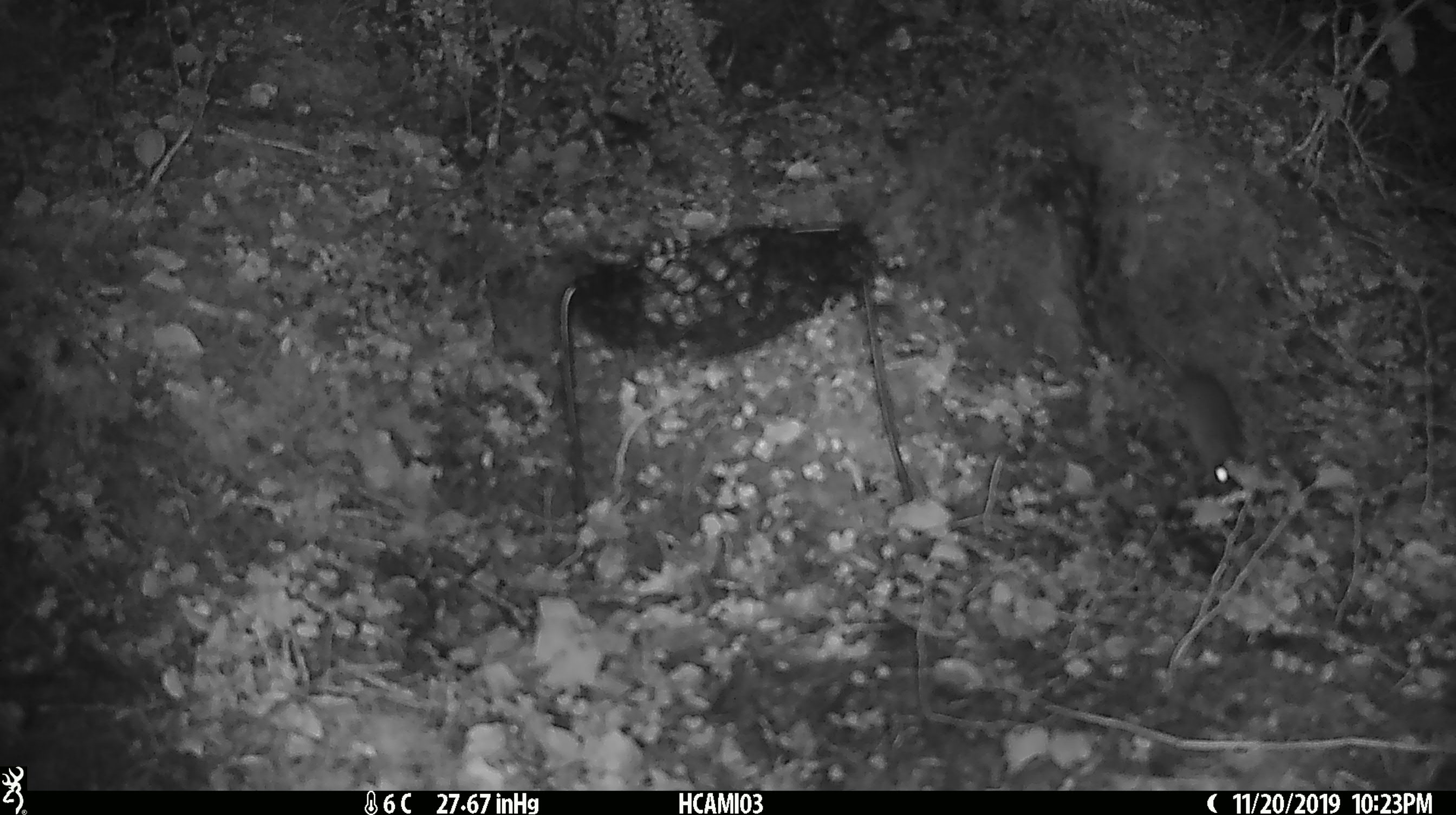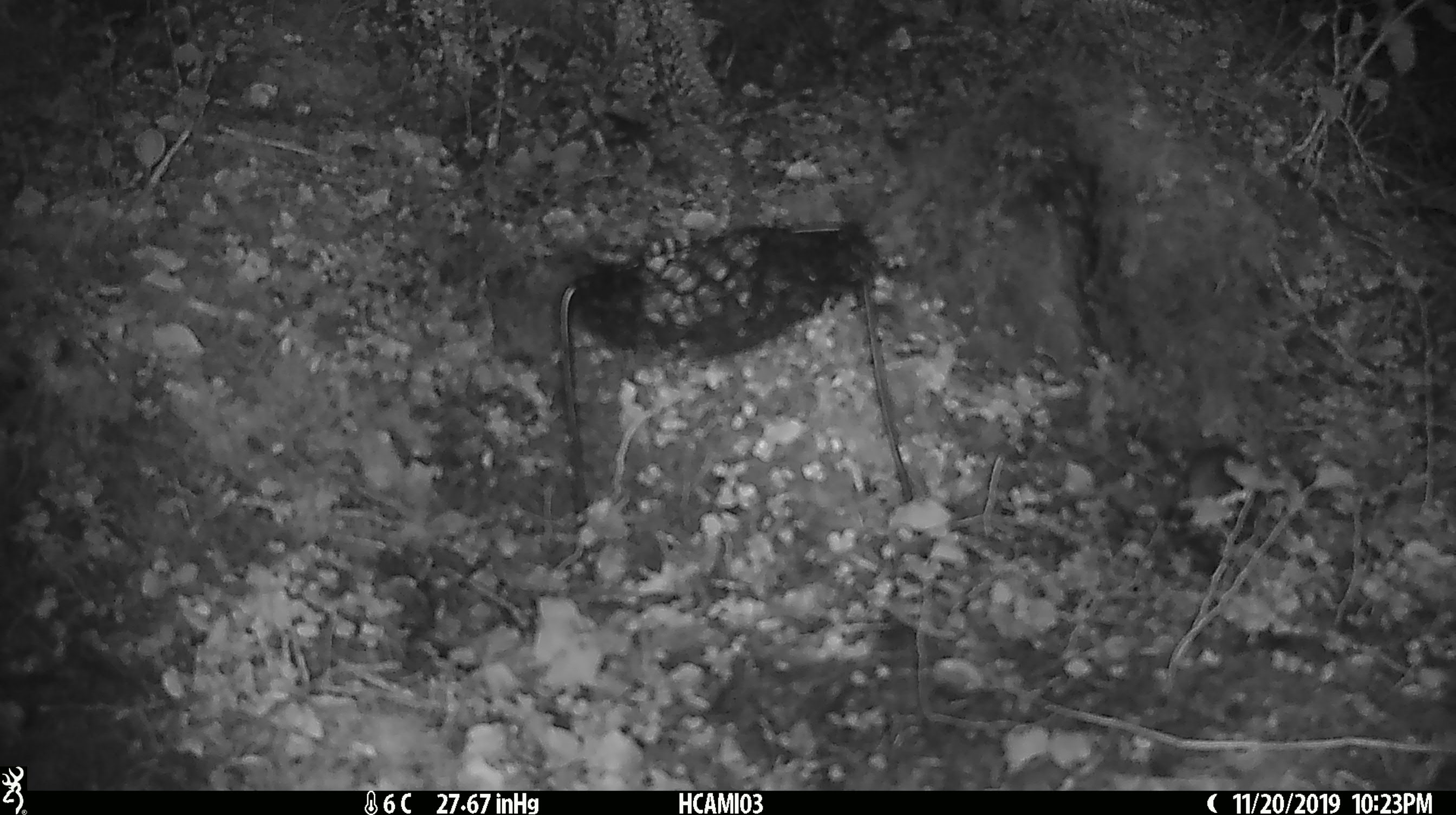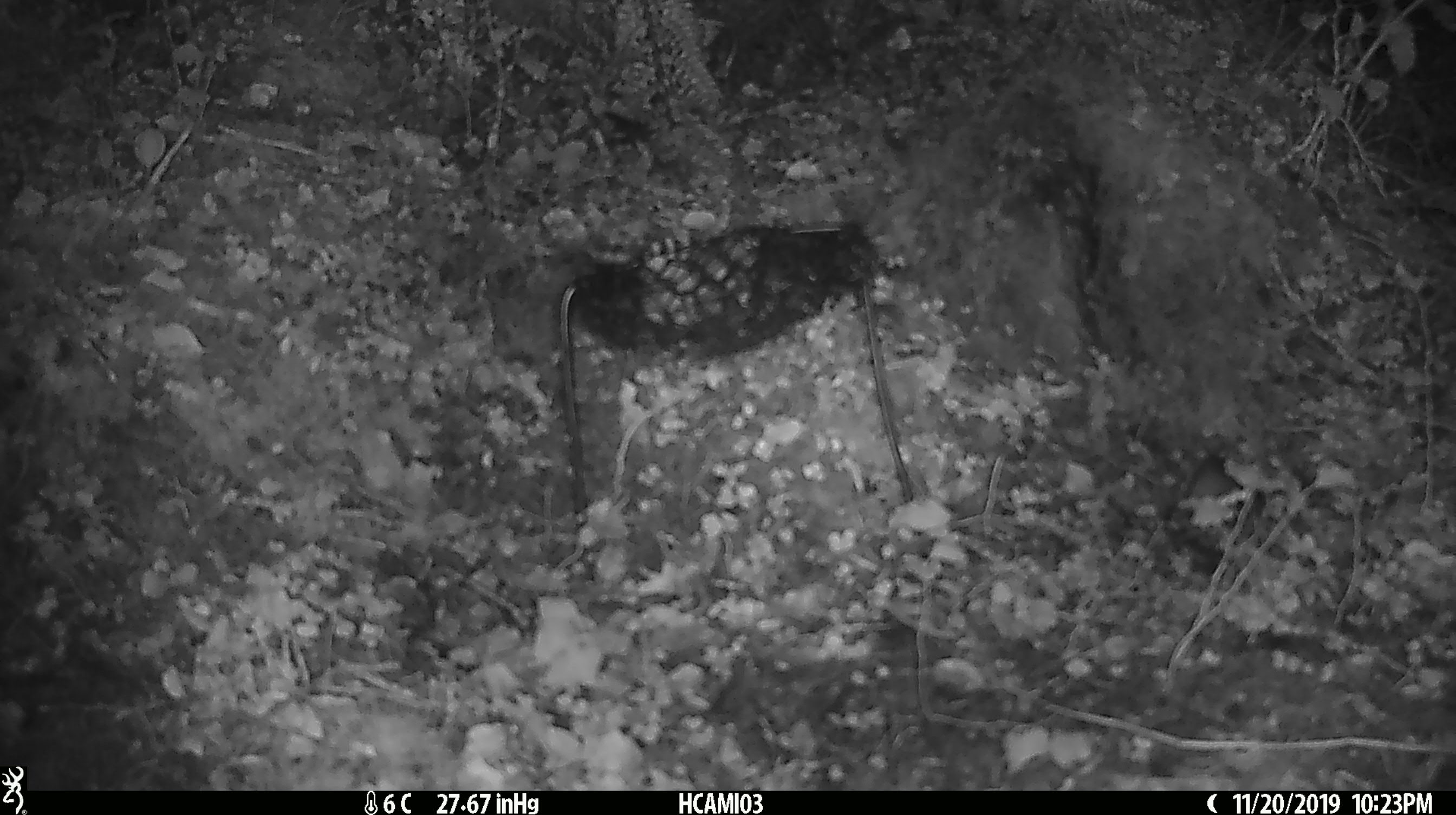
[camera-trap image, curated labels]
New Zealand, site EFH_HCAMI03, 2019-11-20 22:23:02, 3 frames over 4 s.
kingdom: Animalia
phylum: Chordata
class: Mammalia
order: Rodentia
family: Muridae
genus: Mus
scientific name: Mus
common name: mouse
Mouse (Mus).